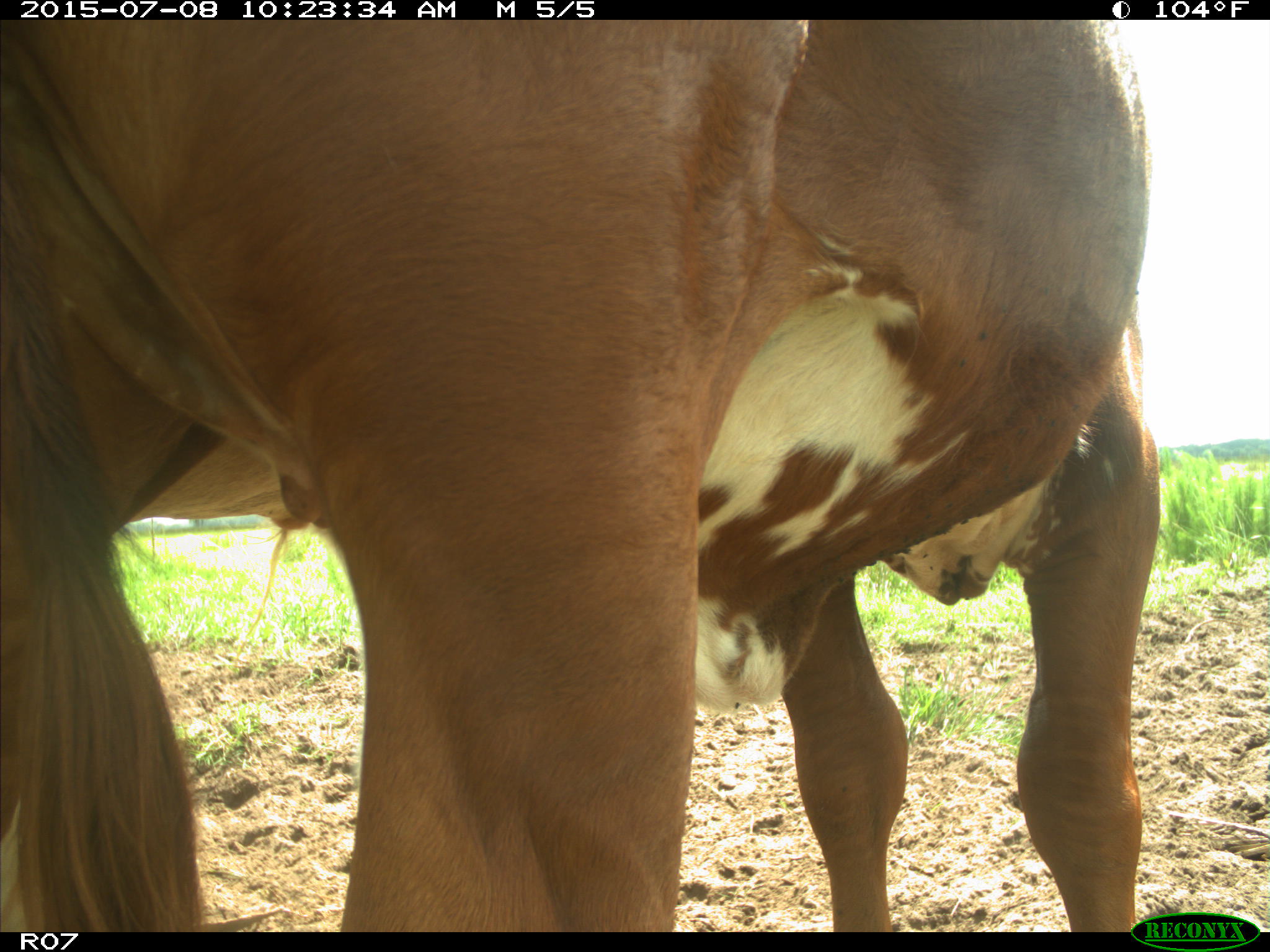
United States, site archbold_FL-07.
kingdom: Animalia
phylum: Chordata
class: Mammalia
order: Artiodactyla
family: Bovidae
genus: Bos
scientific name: Bos taurus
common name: domestic cow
Bos taurus (domestic cow).